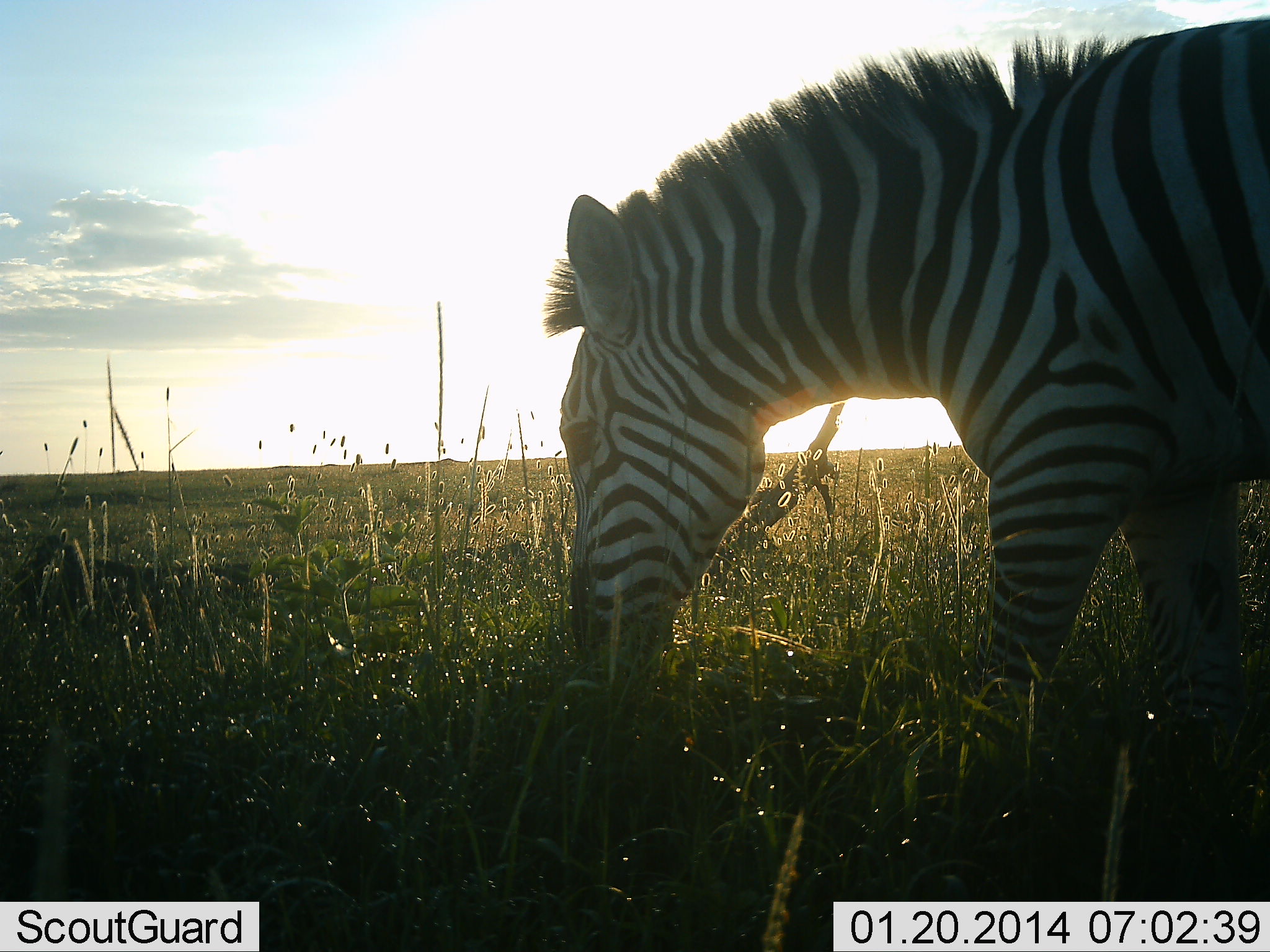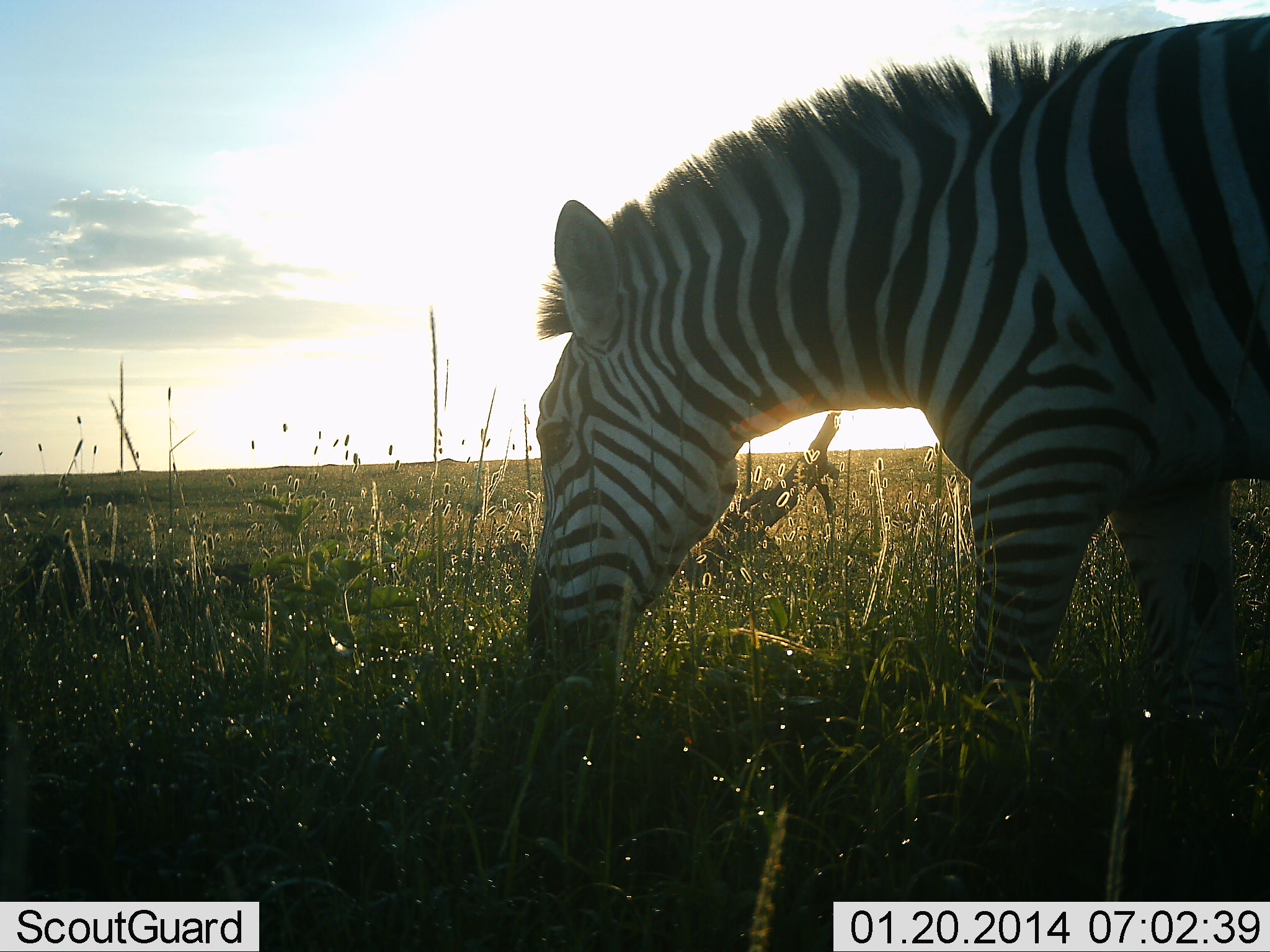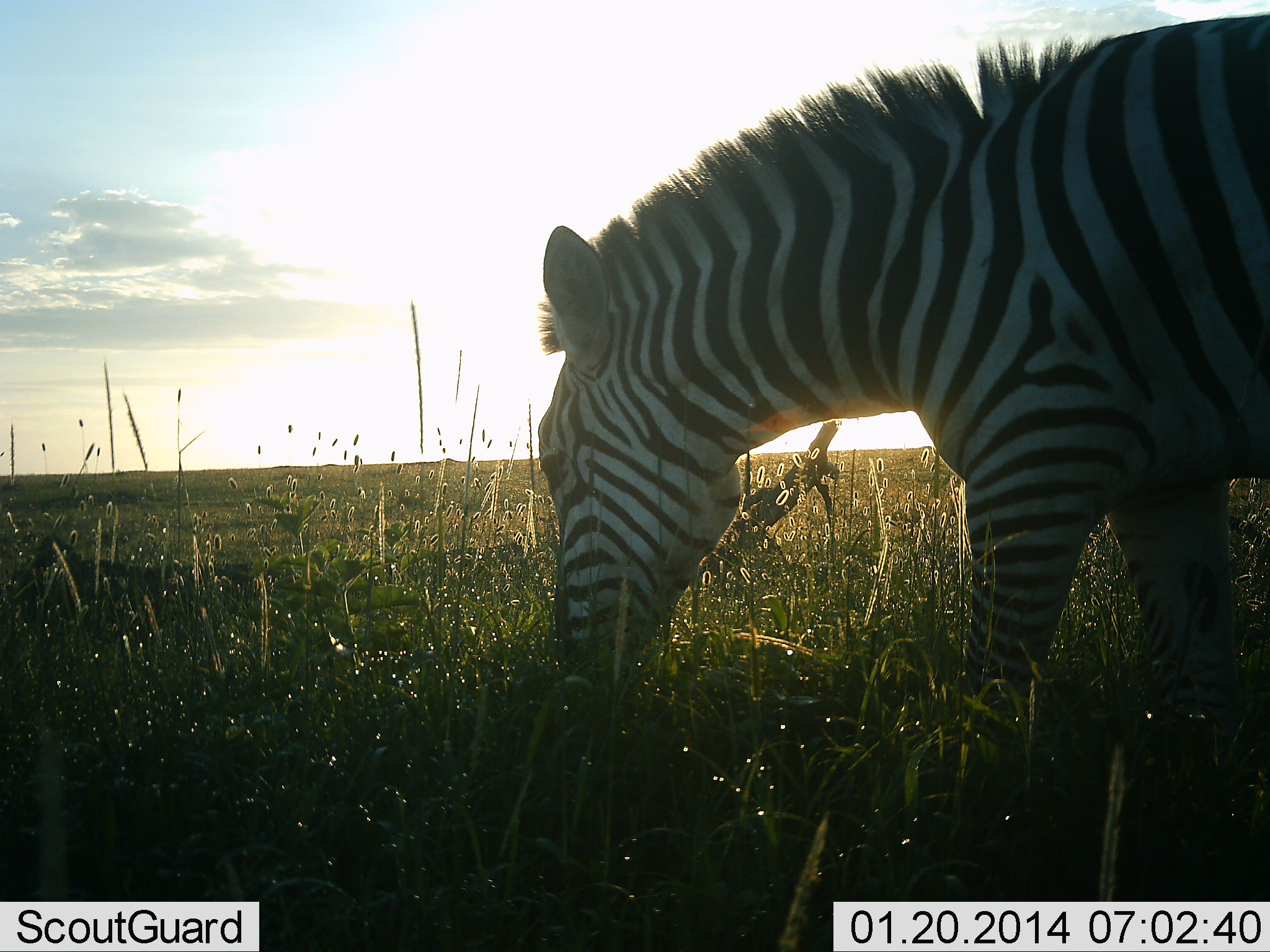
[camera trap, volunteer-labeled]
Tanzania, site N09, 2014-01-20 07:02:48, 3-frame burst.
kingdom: Animalia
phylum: Chordata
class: Mammalia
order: Perissodactyla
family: Equidae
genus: Equus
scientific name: Equus quagga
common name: plains zebra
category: zebra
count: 1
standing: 30%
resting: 0%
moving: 0%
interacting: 0%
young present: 0%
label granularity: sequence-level